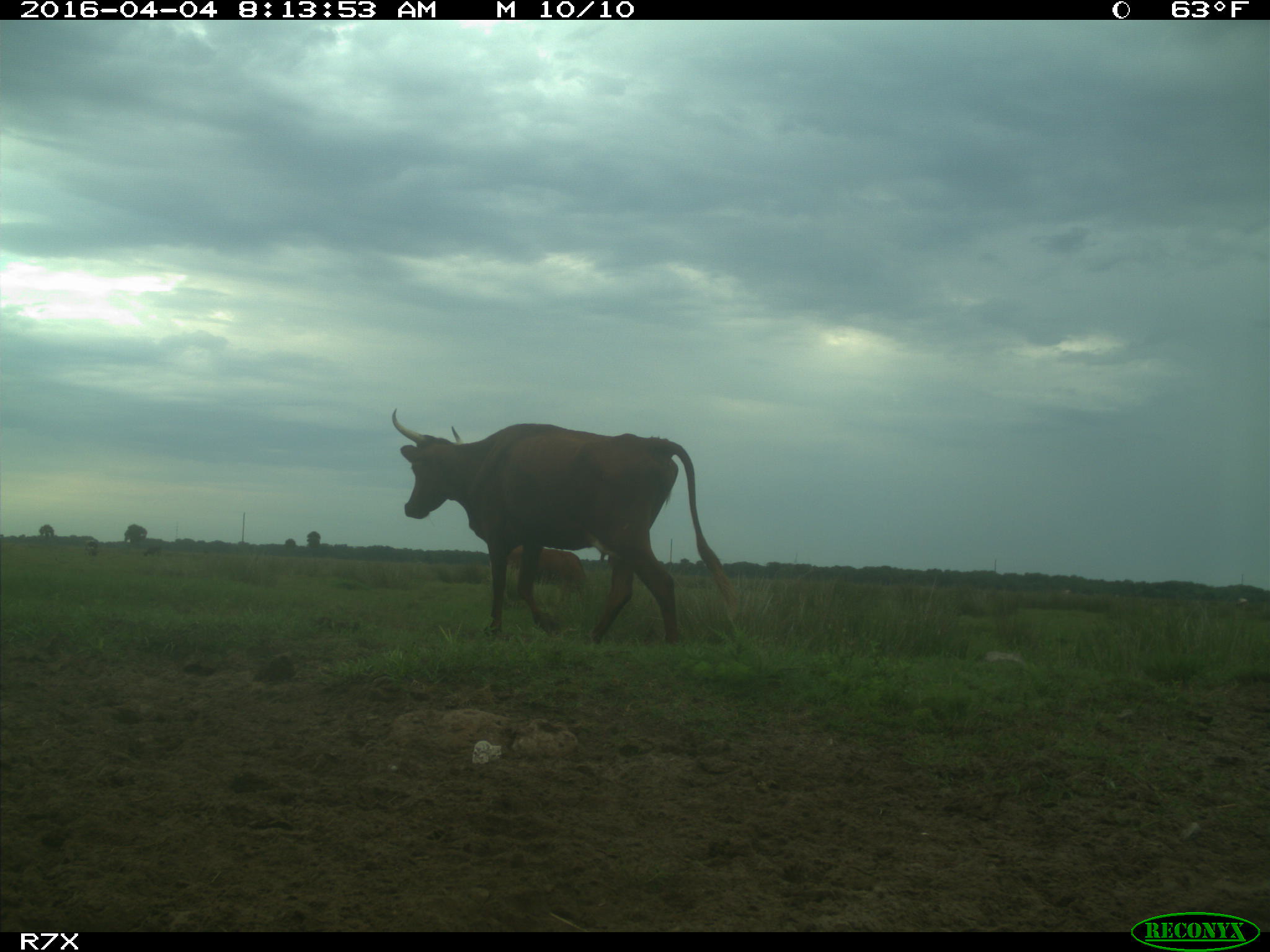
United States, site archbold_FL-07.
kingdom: Animalia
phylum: Chordata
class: Mammalia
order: Artiodactyla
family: Bovidae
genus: Bos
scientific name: Bos taurus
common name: domestic cow